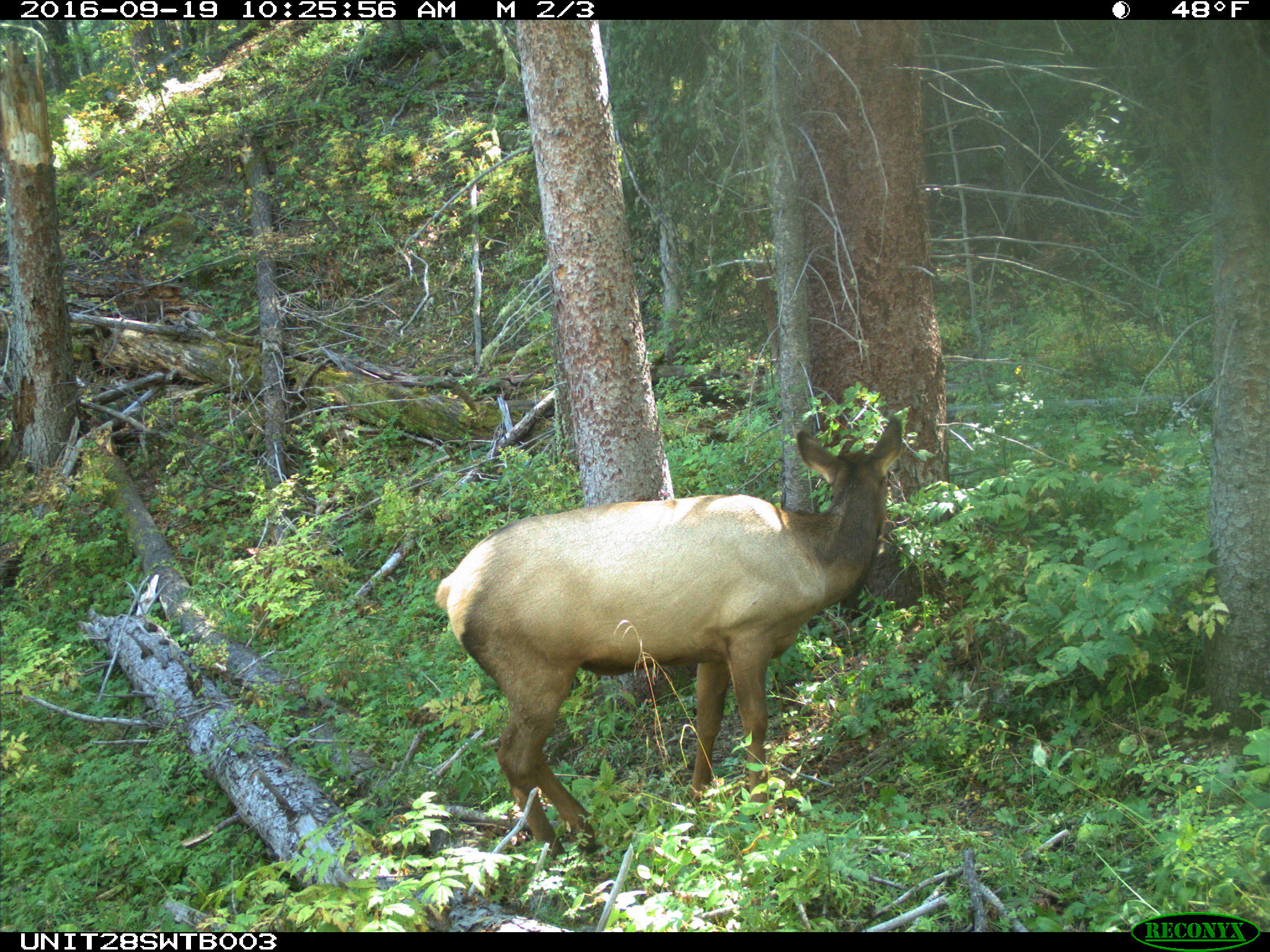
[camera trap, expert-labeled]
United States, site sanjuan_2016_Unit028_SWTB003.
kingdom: Animalia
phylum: Chordata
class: Mammalia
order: Artiodactyla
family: Cervidae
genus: Cervus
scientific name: Cervus elaphus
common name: red deer